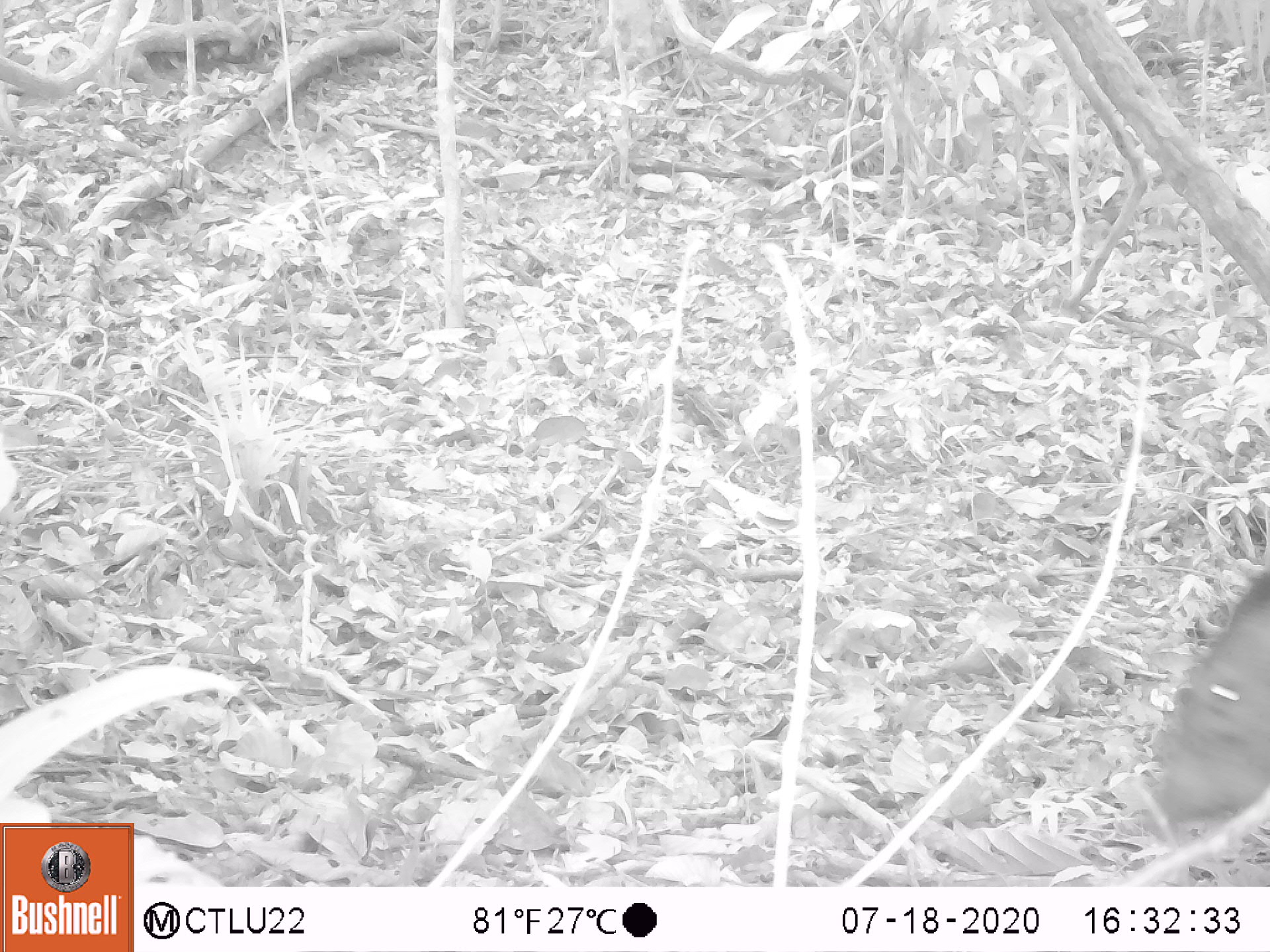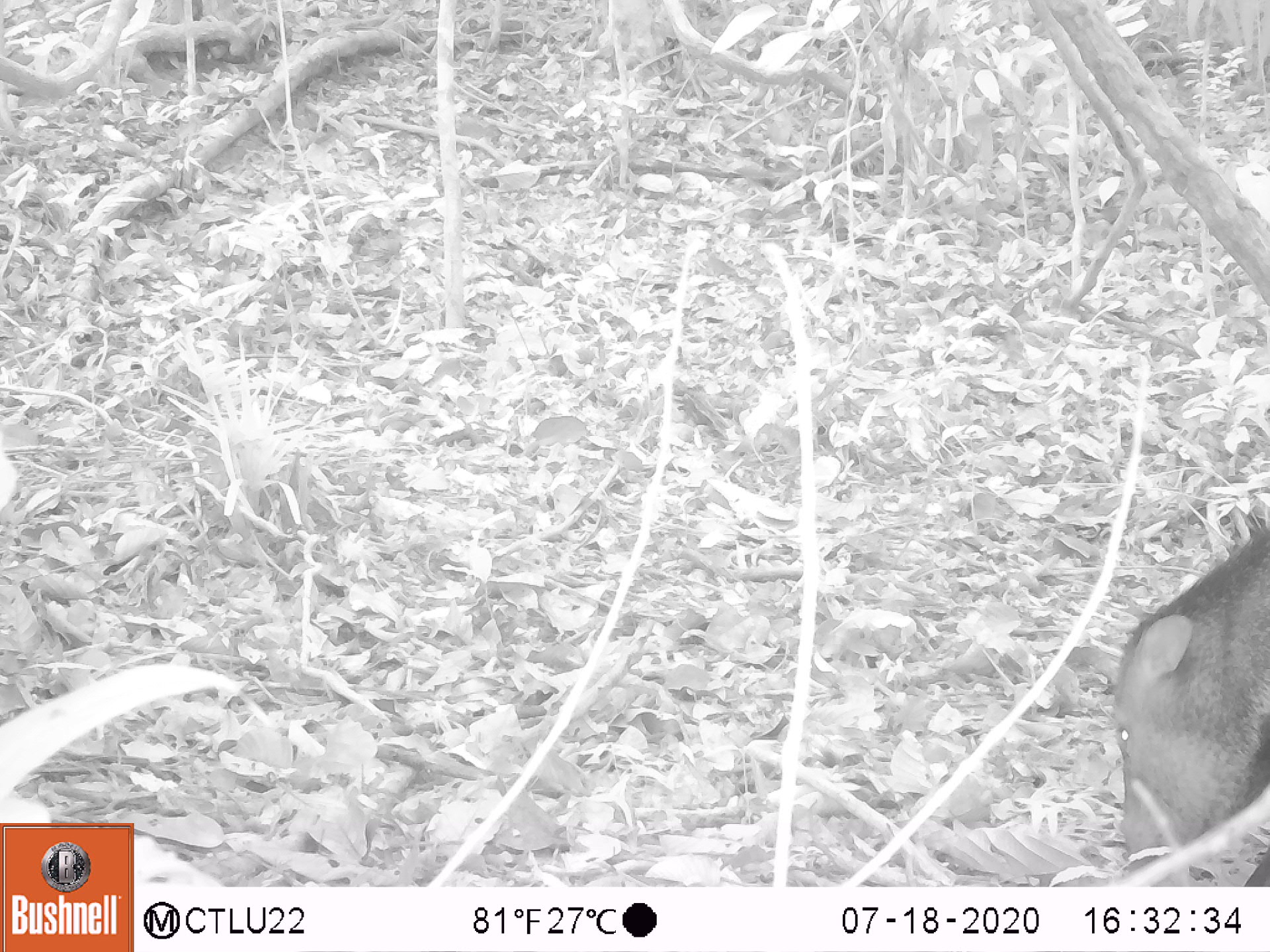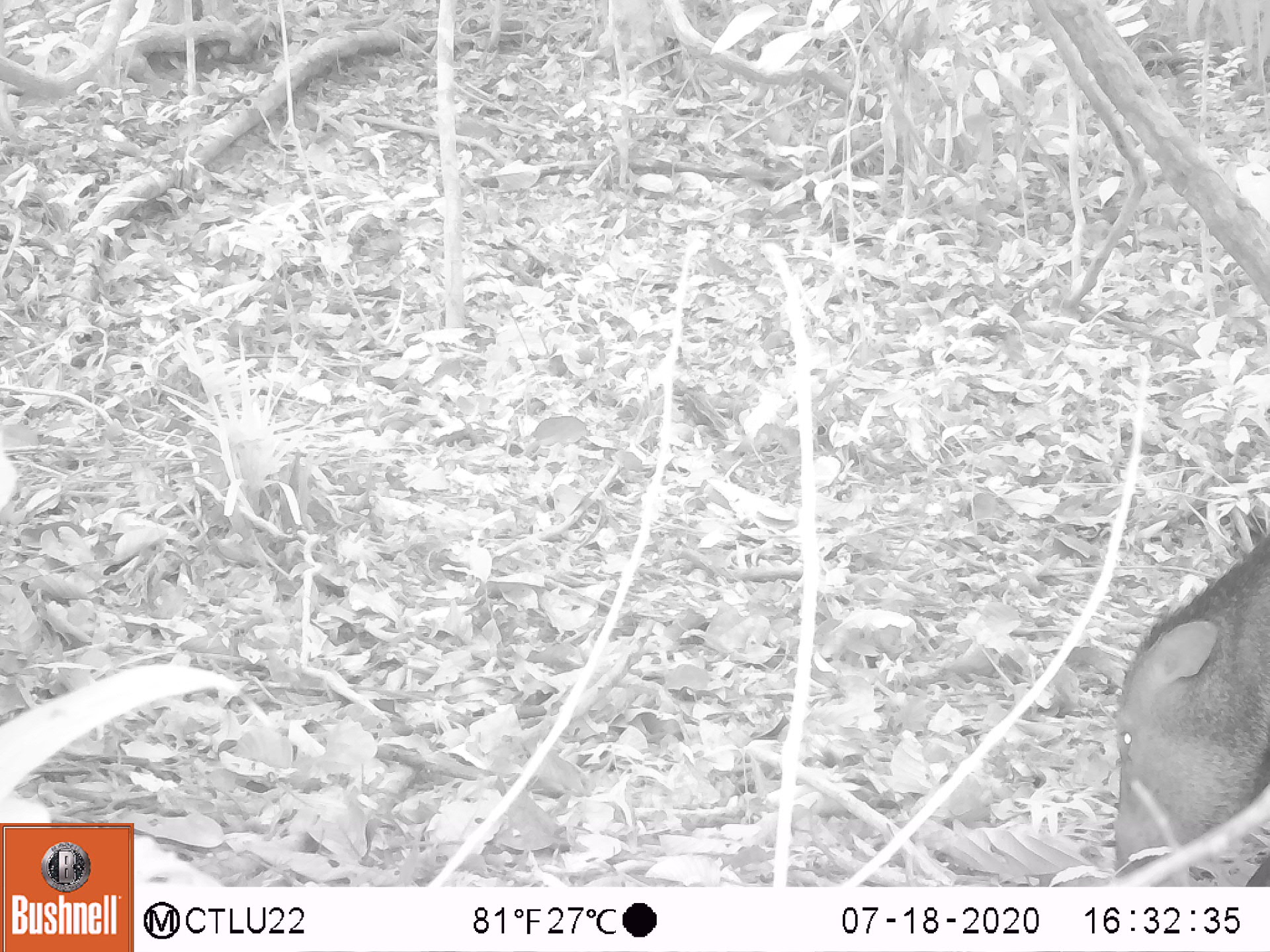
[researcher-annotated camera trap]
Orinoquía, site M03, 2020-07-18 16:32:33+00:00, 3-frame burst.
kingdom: Animalia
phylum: Chordata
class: Mammalia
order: Artiodactyla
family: Tayassuidae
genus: Pecari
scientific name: Pecari tajacu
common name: collared peccary